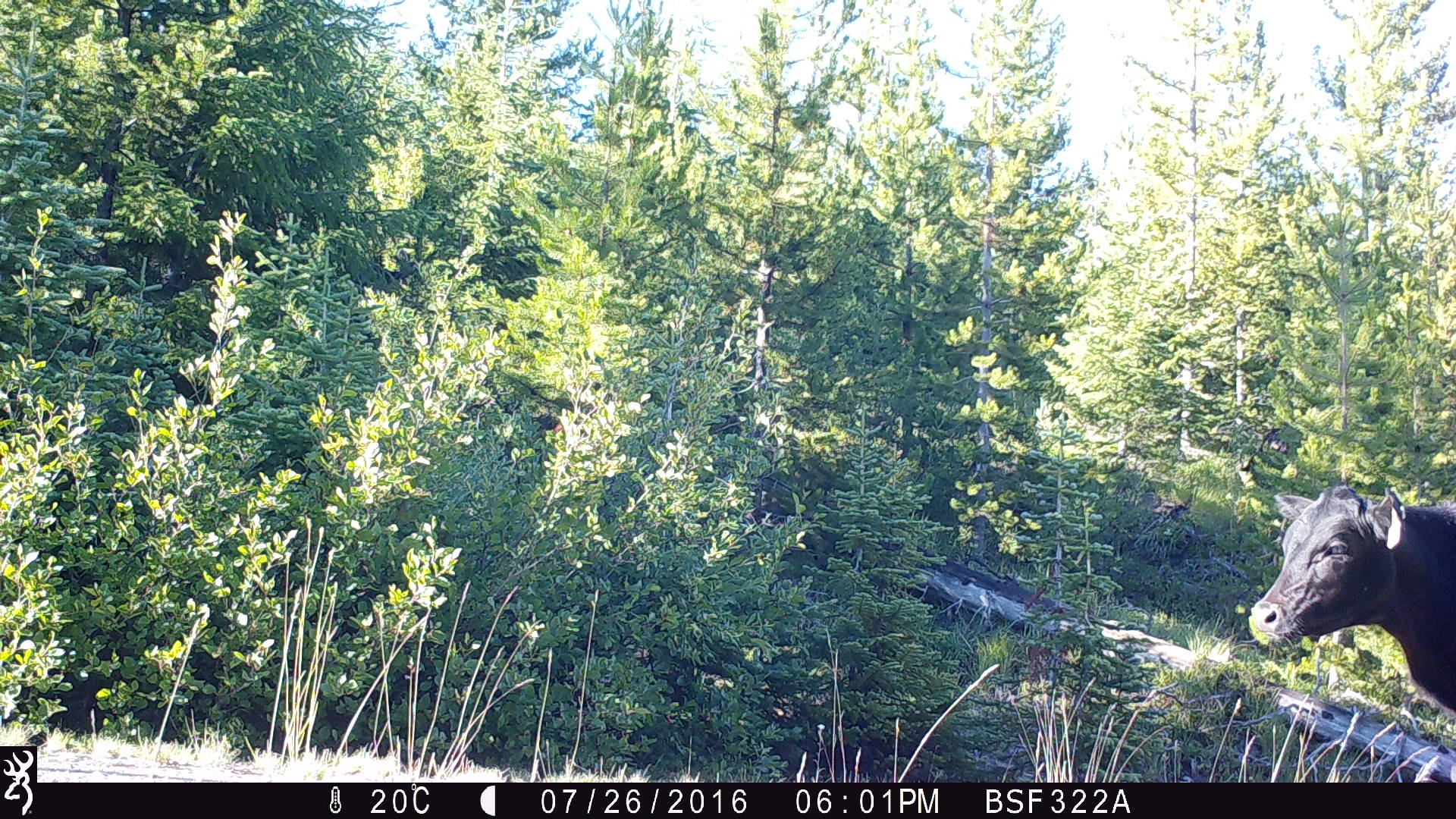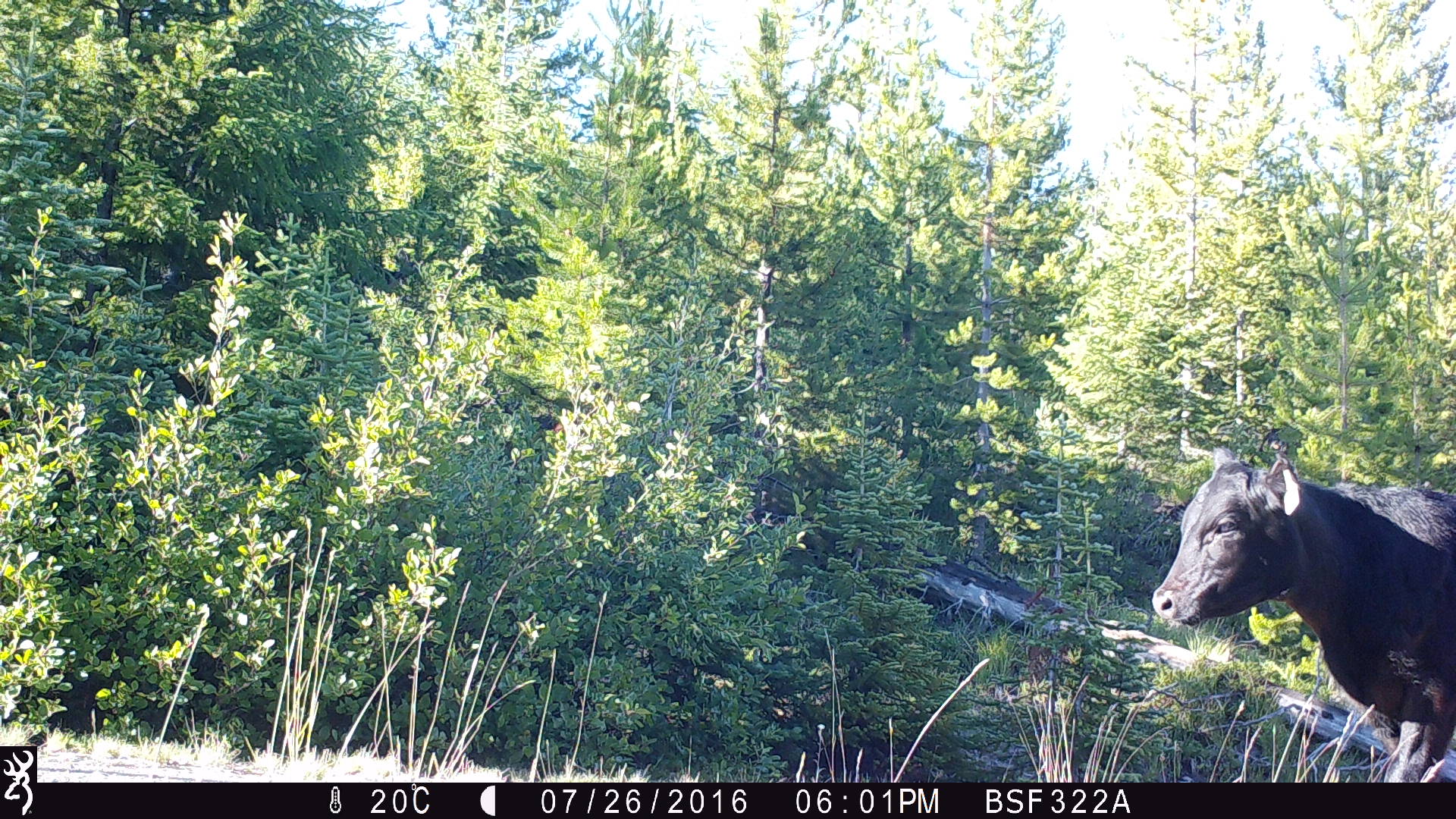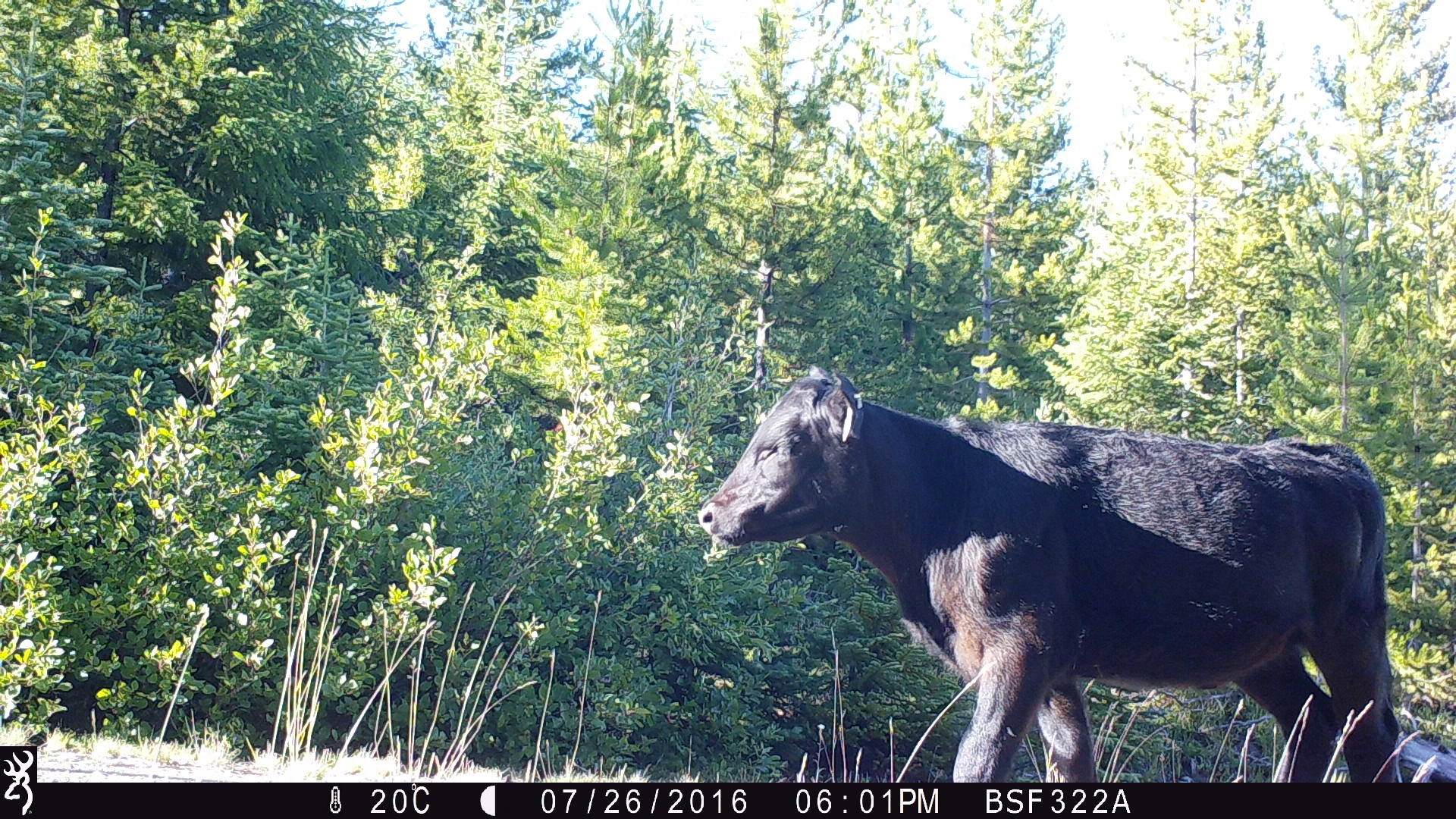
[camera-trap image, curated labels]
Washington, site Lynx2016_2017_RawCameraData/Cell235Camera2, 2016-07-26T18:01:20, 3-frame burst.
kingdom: Animalia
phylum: Chordata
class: Mammalia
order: Artiodactyla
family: Bovidae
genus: Bos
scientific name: Bos taurus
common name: domestic cattle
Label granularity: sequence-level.